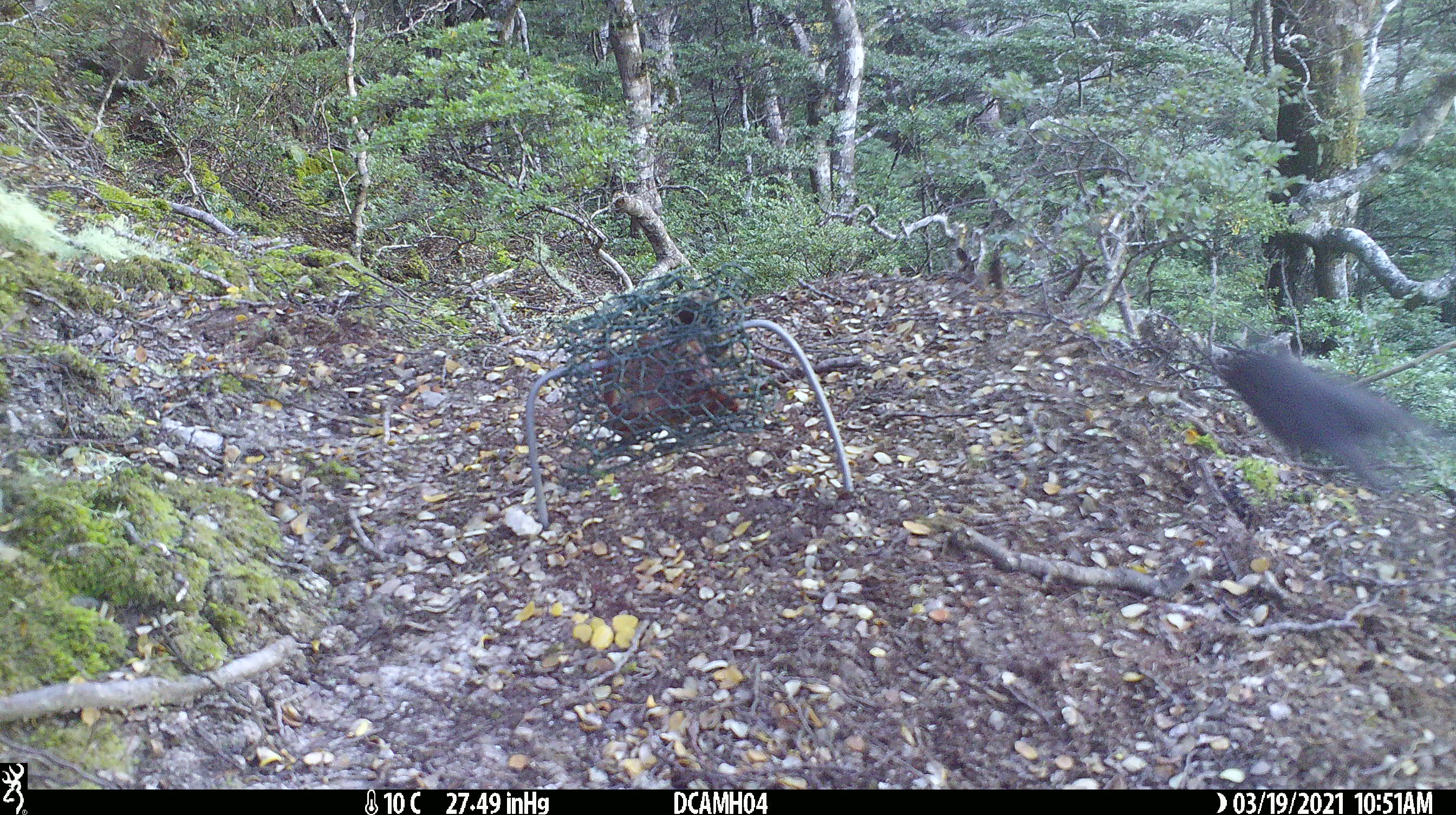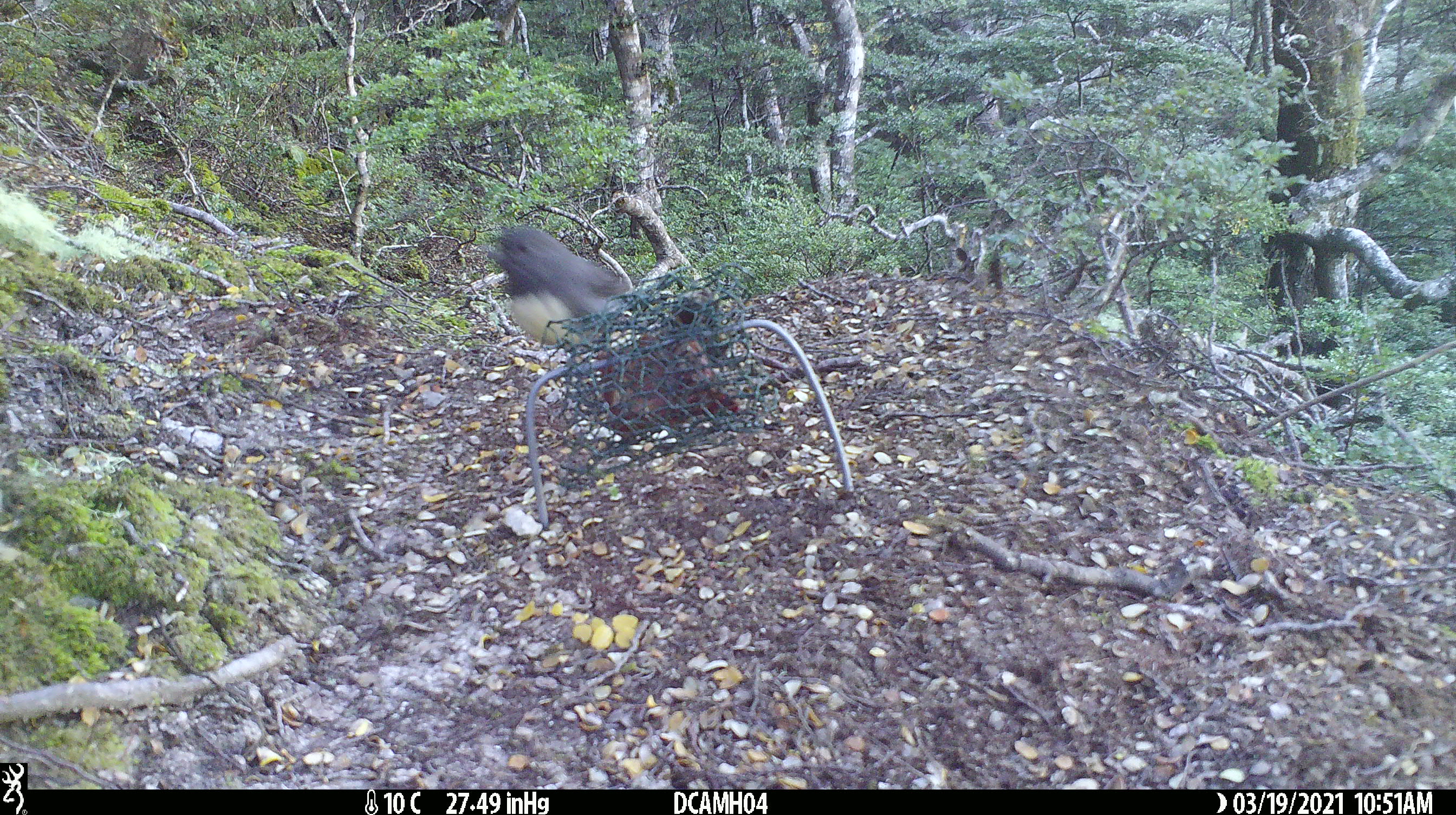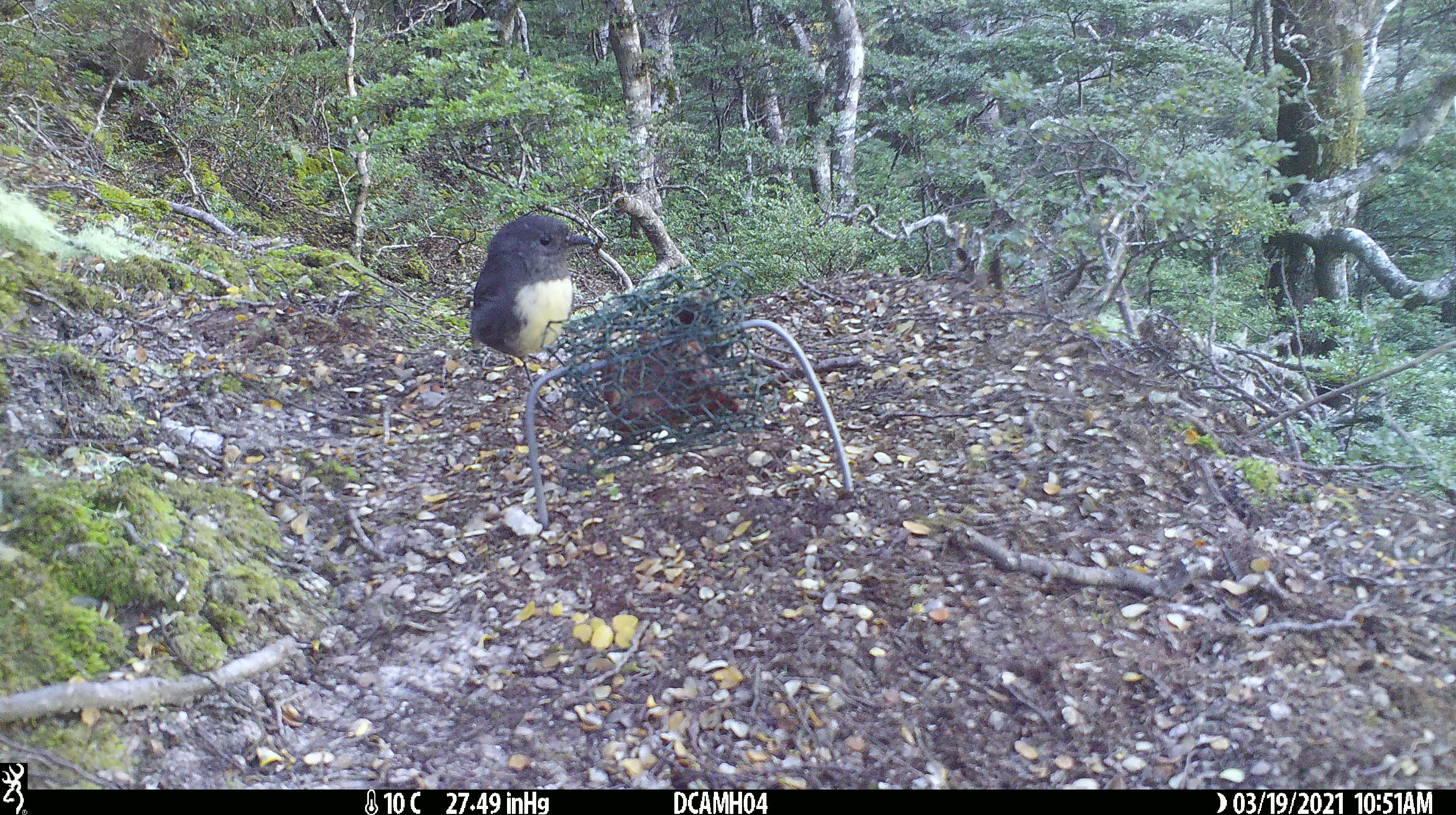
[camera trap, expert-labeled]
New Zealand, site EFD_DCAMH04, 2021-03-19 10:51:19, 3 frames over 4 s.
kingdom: Animalia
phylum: Chordata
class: Aves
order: Passeriformes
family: Petroicidae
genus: Petroica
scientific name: Petroica australis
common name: new zealand robin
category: robin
Robin (new zealand robin) (Petroica australis).